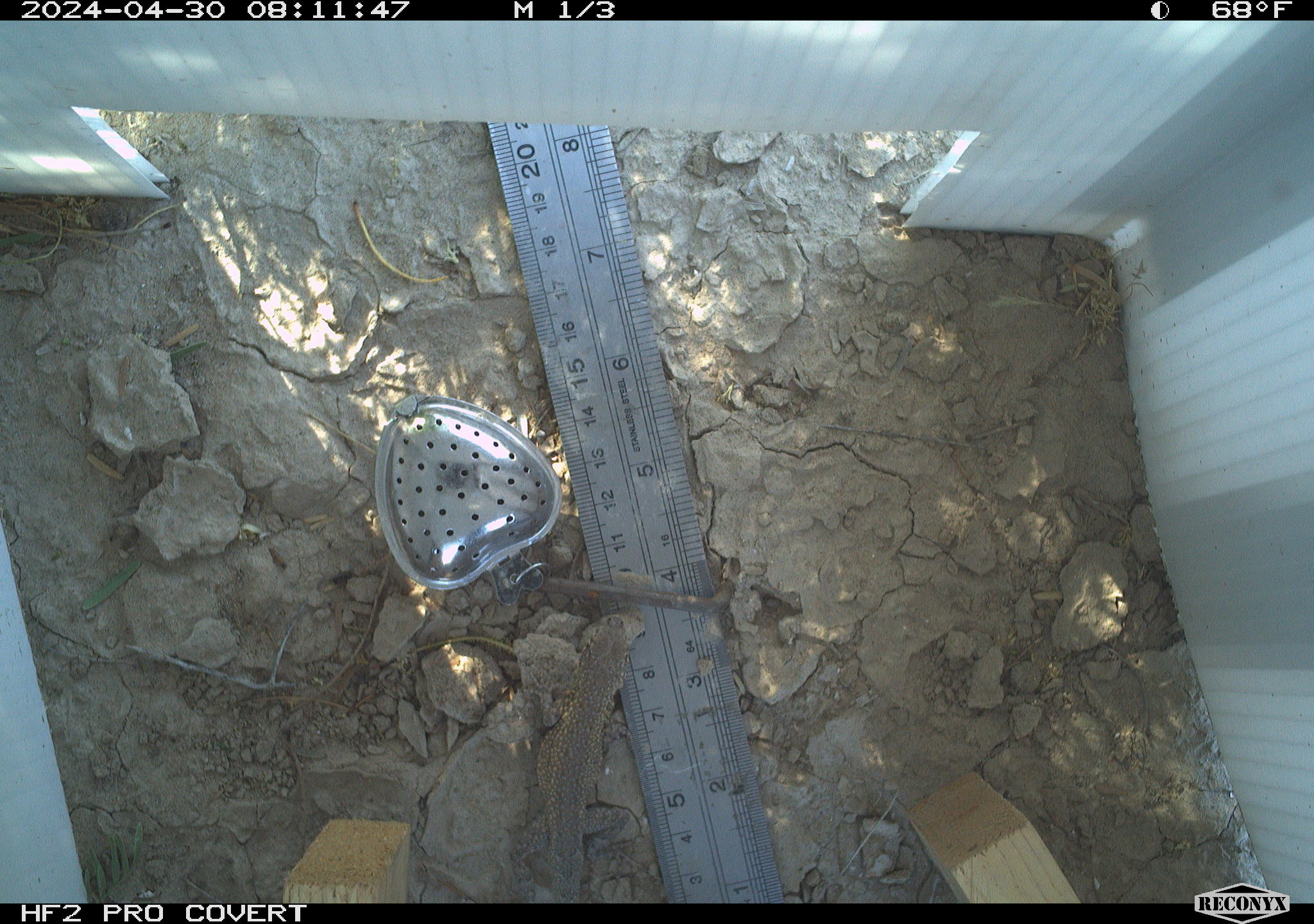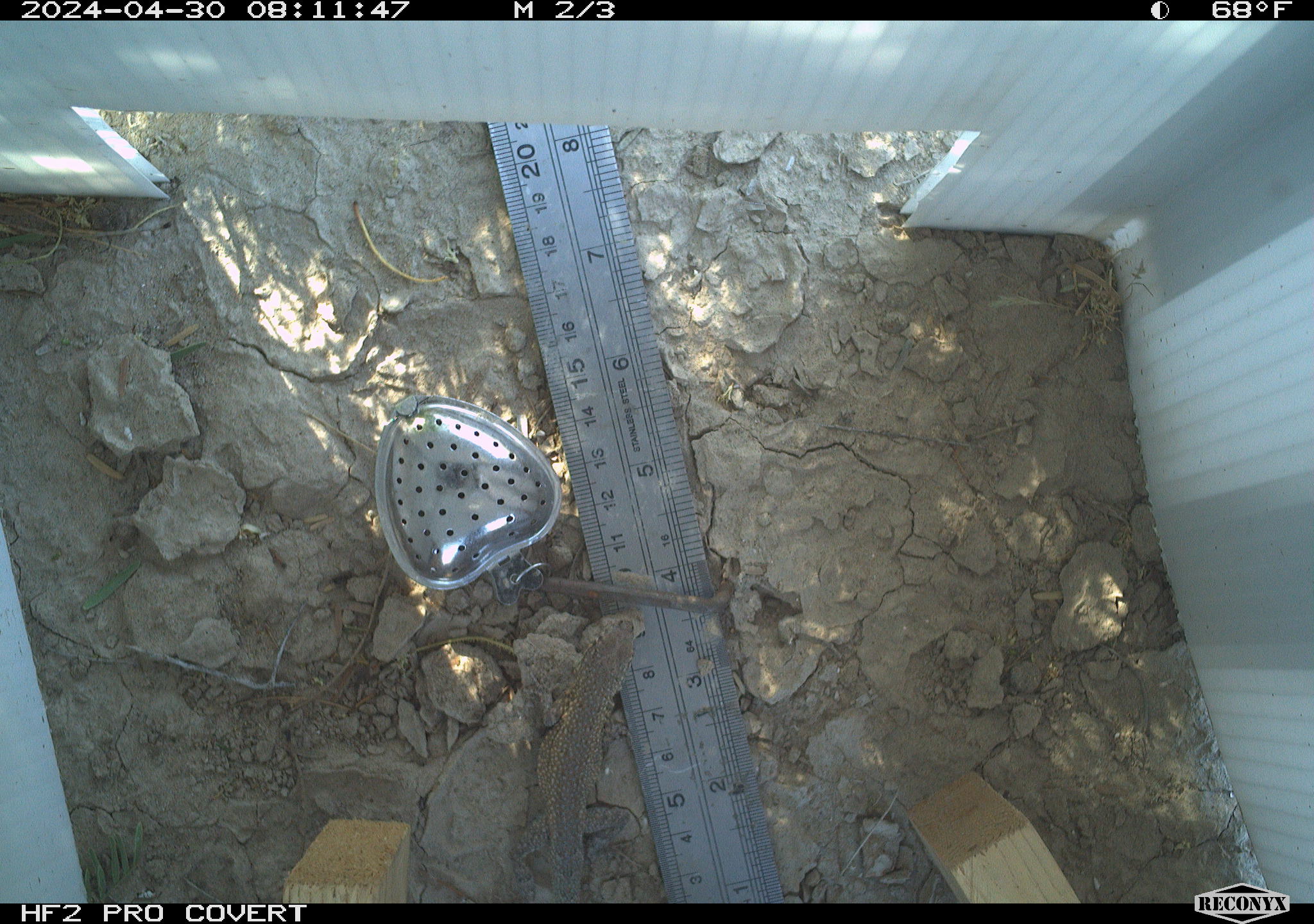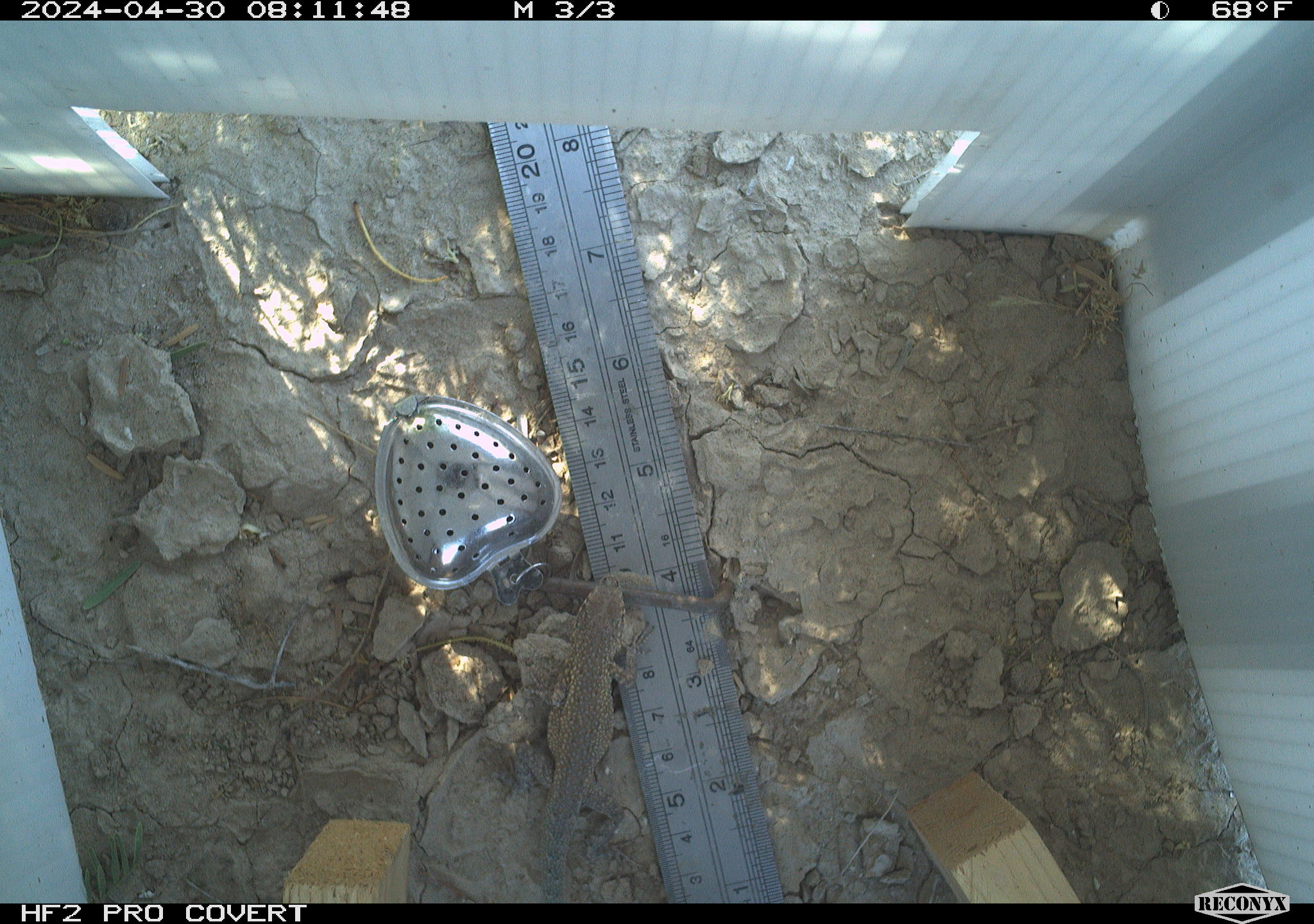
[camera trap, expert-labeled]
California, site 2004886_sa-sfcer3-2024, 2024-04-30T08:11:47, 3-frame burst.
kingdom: Animalia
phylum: Chordata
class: Reptilia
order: Squamata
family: Phrynosomatidae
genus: Uta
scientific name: Uta stansburiana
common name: common side-blotched lizard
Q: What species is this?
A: Common side-blotched lizard (Uta stansburiana).